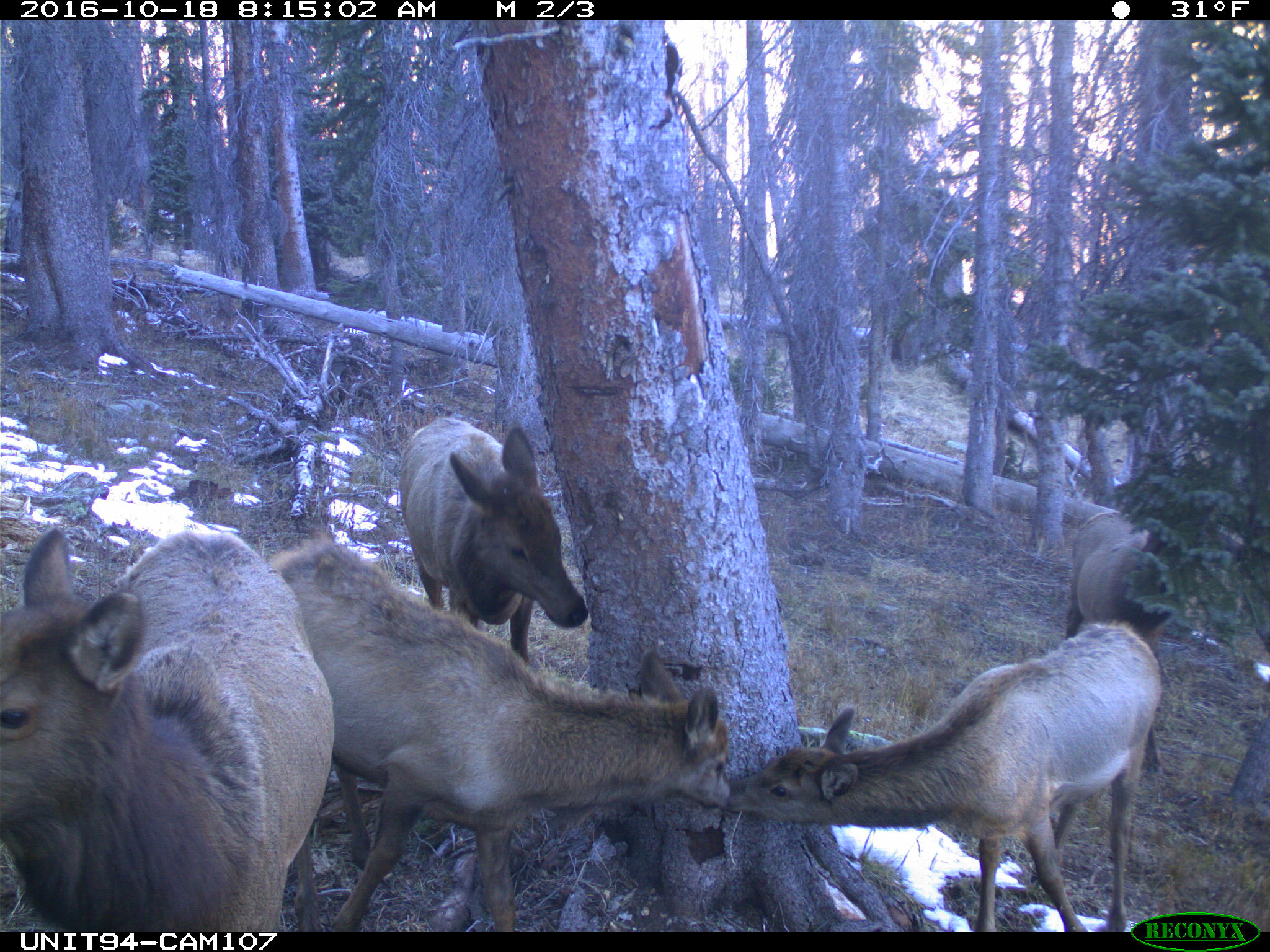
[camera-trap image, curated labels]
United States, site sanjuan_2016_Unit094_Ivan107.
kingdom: Animalia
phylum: Chordata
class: Mammalia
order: Artiodactyla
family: Cervidae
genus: Cervus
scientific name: Cervus elaphus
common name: red deer